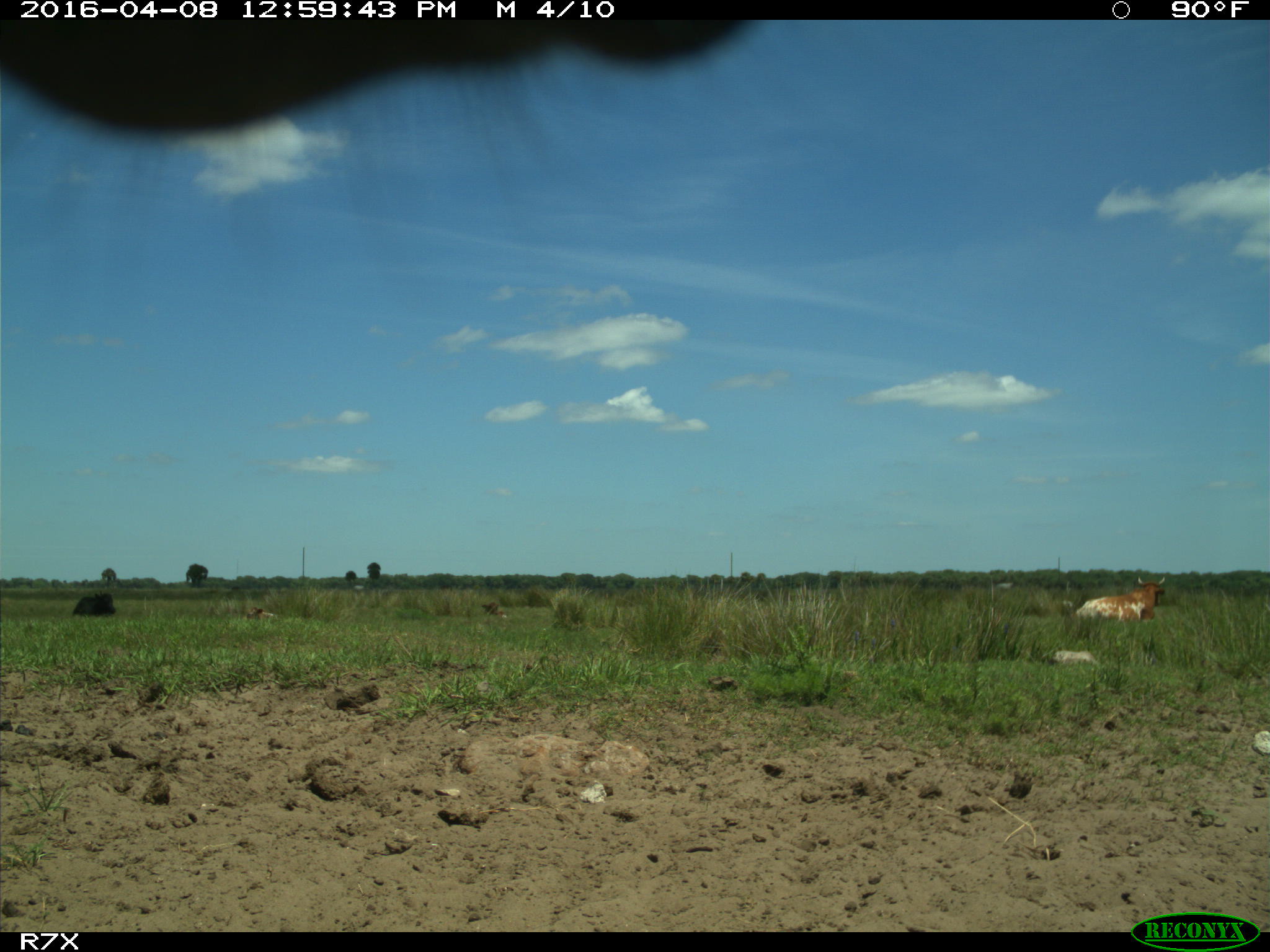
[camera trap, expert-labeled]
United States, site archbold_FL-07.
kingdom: Animalia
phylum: Chordata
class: Mammalia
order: Artiodactyla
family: Bovidae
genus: Bos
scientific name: Bos taurus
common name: domestic cow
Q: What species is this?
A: Bos taurus (domestic cow).